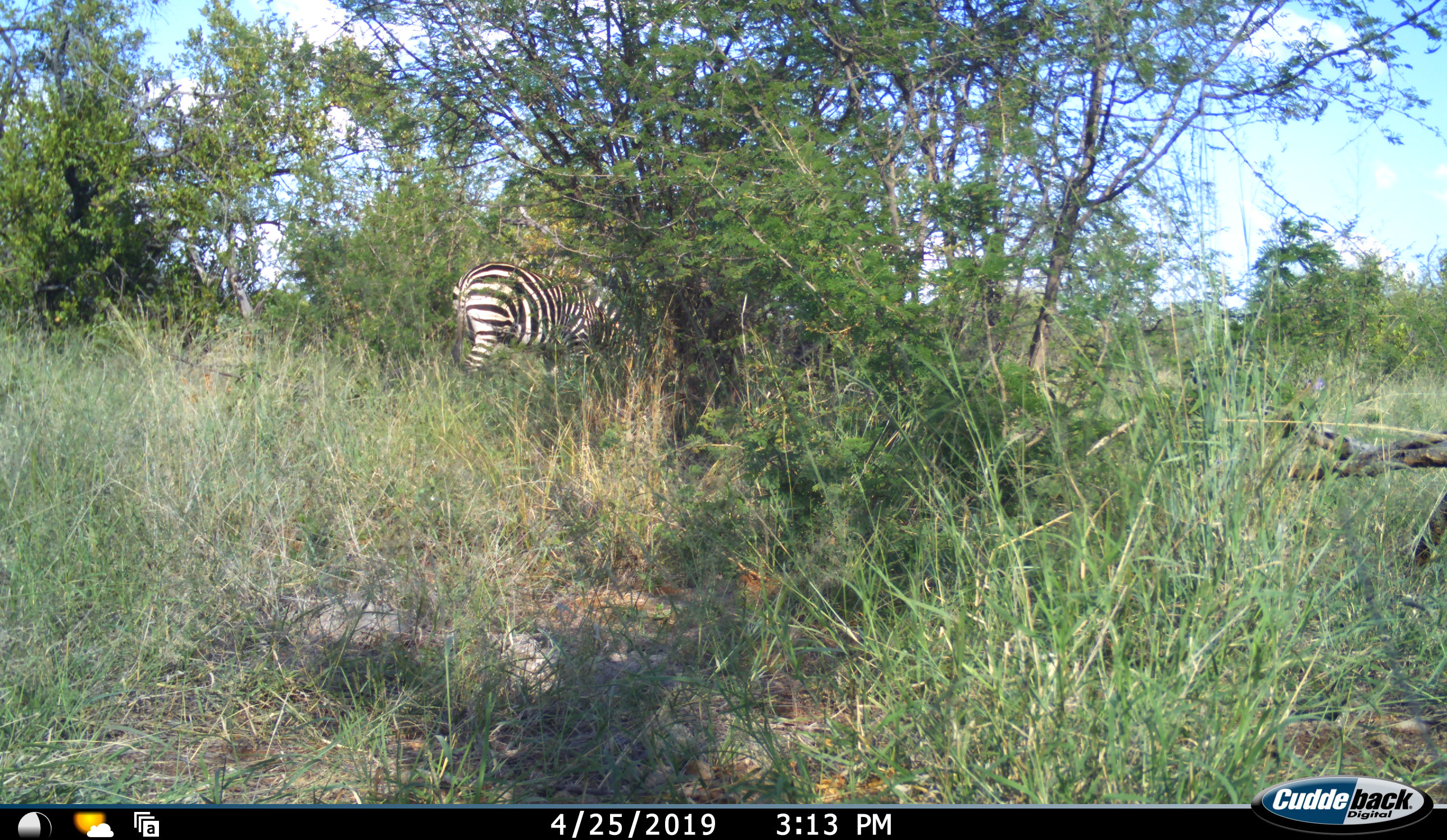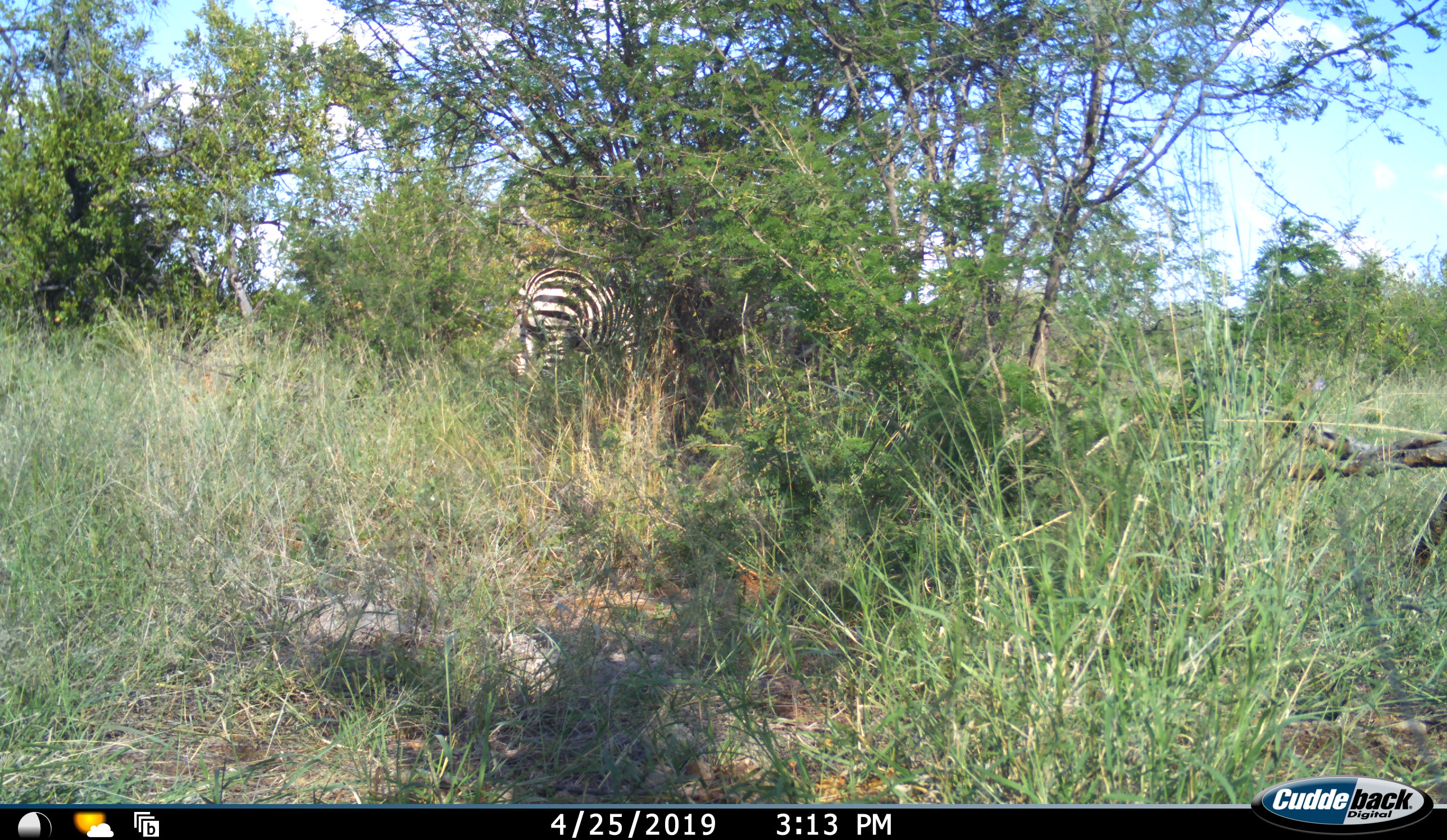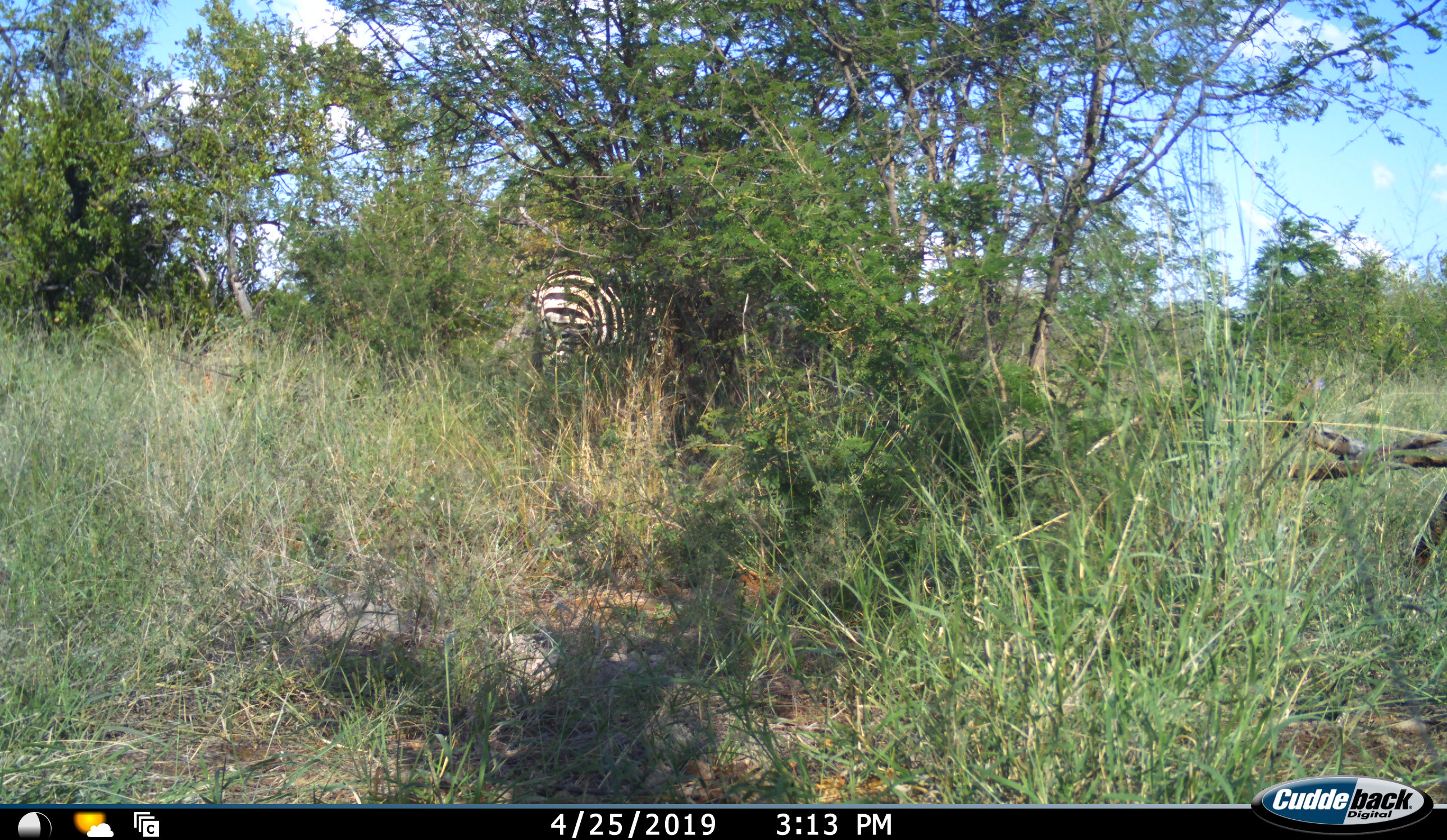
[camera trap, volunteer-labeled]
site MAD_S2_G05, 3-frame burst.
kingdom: Animalia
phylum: Chordata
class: Mammalia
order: Perissodactyla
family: Equidae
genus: Equus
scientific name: Equus quagga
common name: plains zebra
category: zebraplains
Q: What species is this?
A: Zebraplains (plains zebra) (Equus quagga).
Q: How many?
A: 1.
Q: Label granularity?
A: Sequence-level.